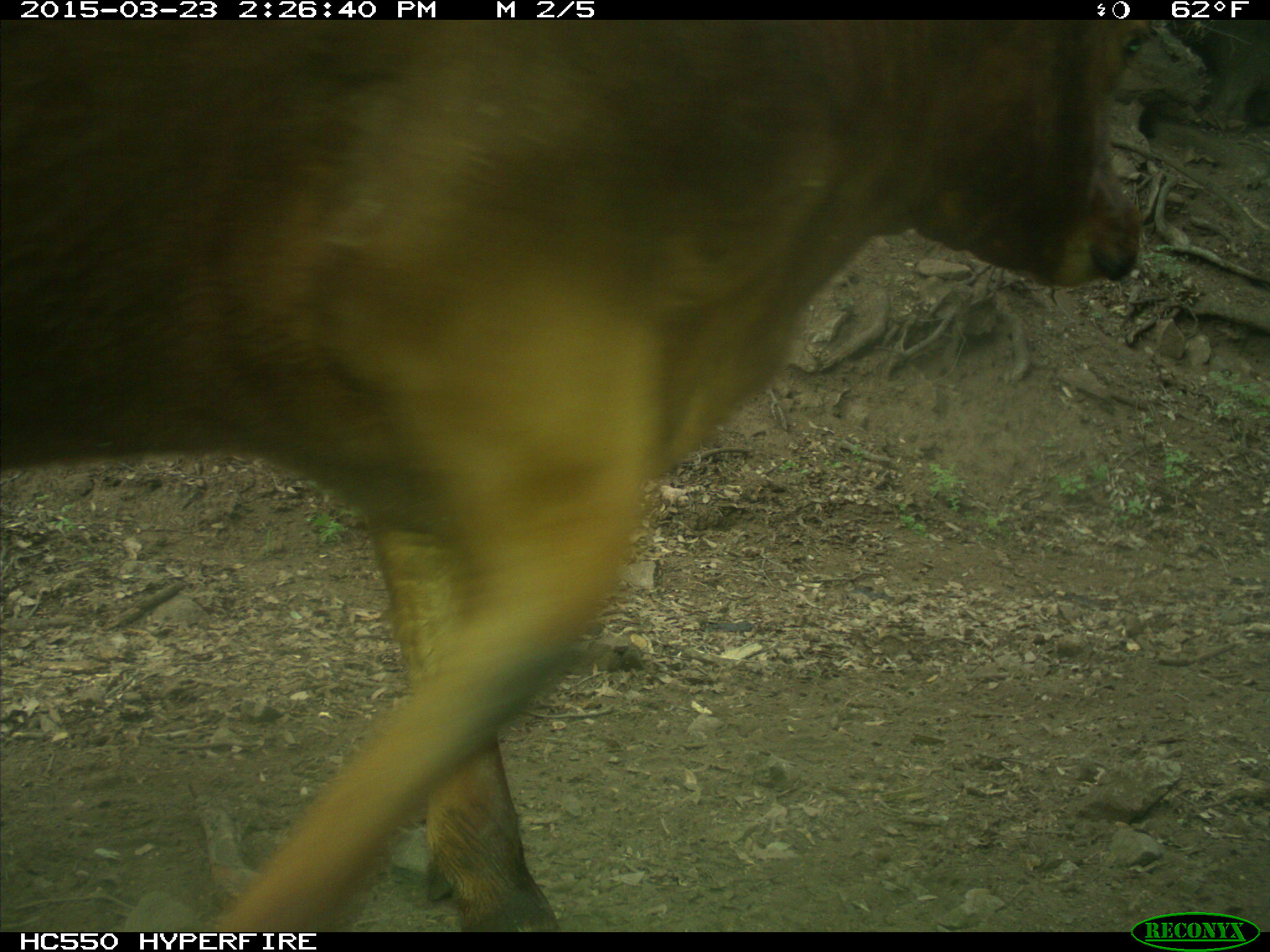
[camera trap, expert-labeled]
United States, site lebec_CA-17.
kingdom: Animalia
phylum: Chordata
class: Mammalia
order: Artiodactyla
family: Bovidae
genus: Bos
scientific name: Bos taurus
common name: domestic cow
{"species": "Bos taurus (domestic cow)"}